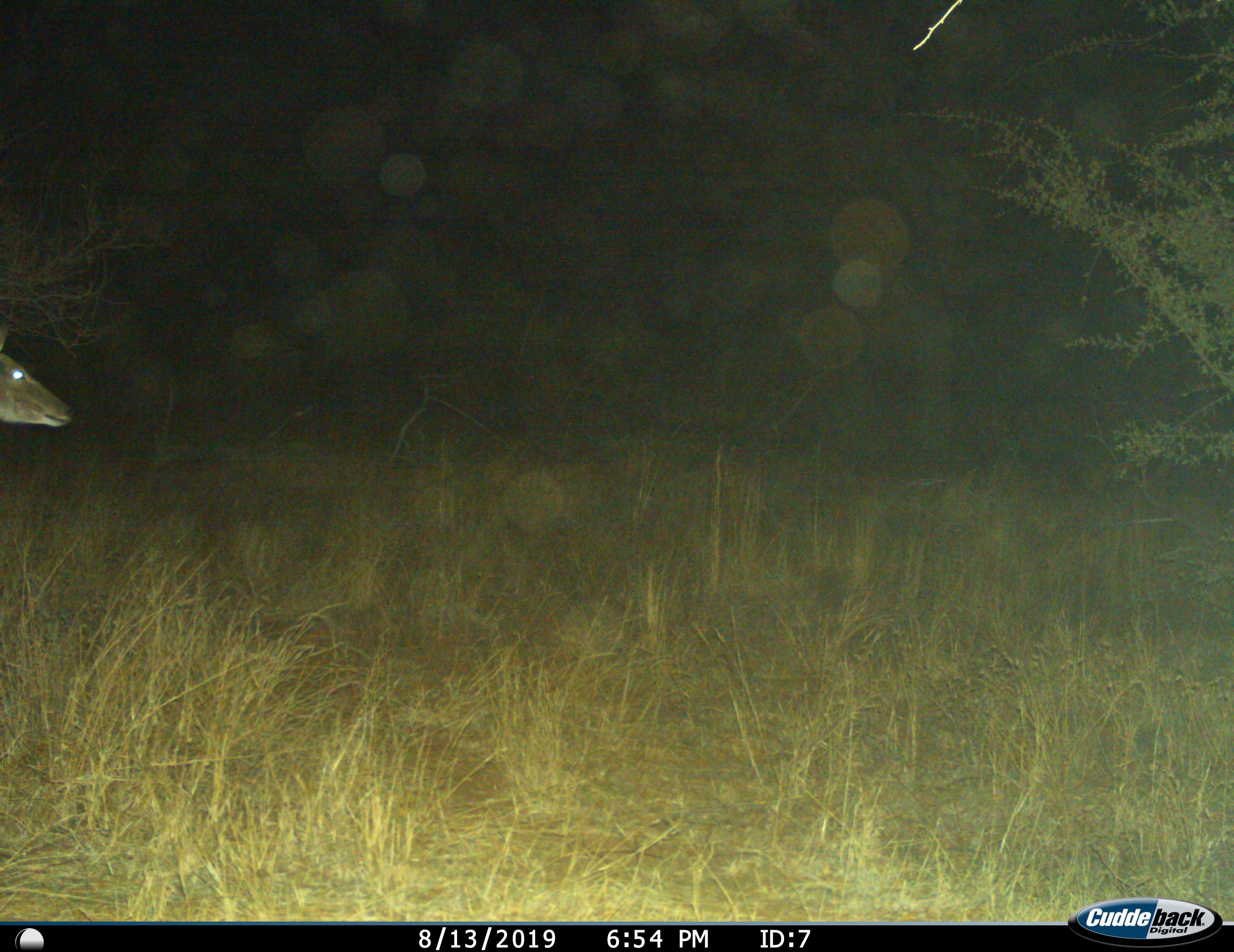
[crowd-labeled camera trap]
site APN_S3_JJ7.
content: unidentified animal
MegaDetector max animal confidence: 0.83